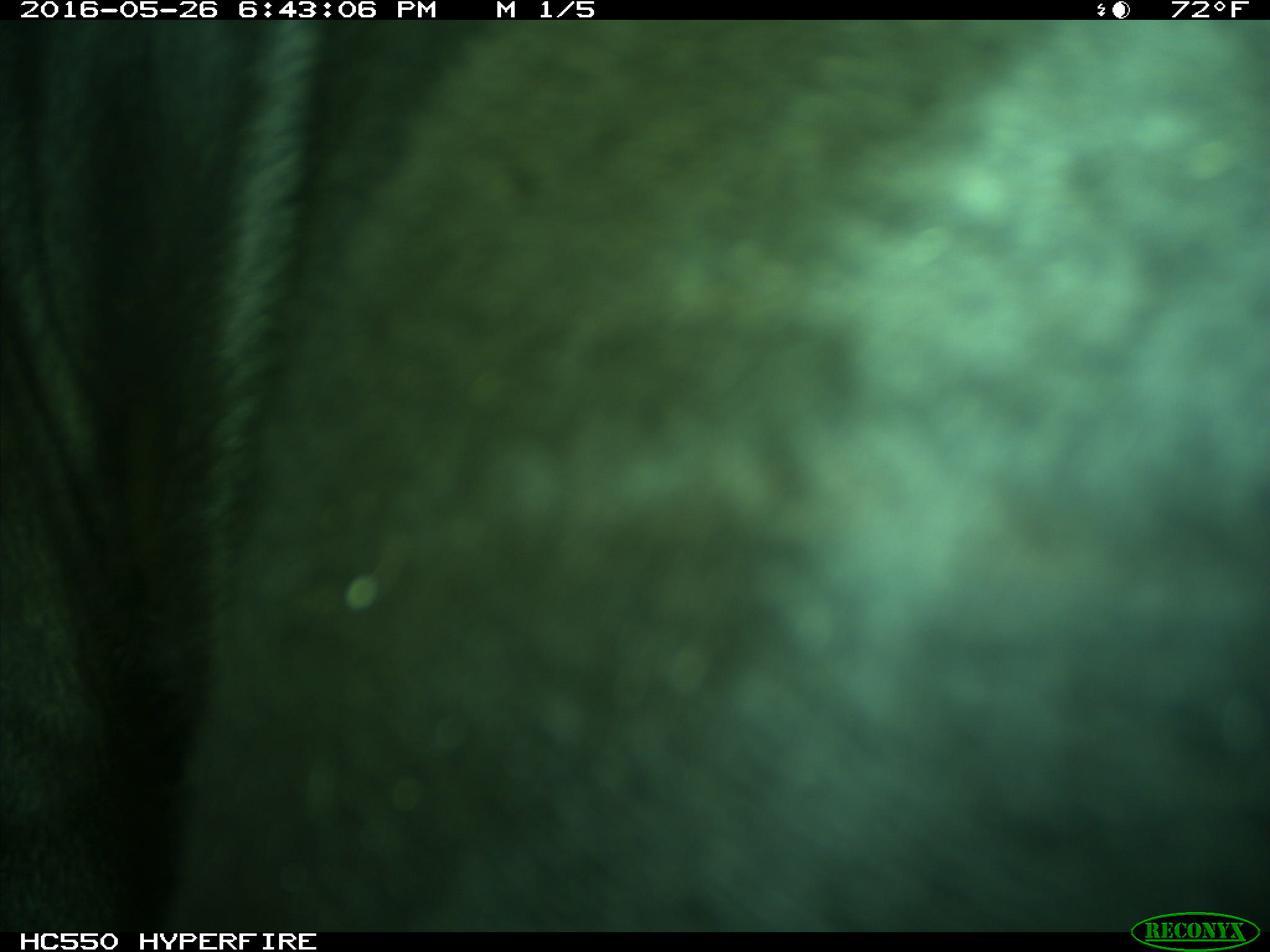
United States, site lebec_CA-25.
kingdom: Animalia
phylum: Chordata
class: Mammalia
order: Artiodactyla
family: Bovidae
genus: Bos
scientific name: Bos taurus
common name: domestic cow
Bos taurus (domestic cow).